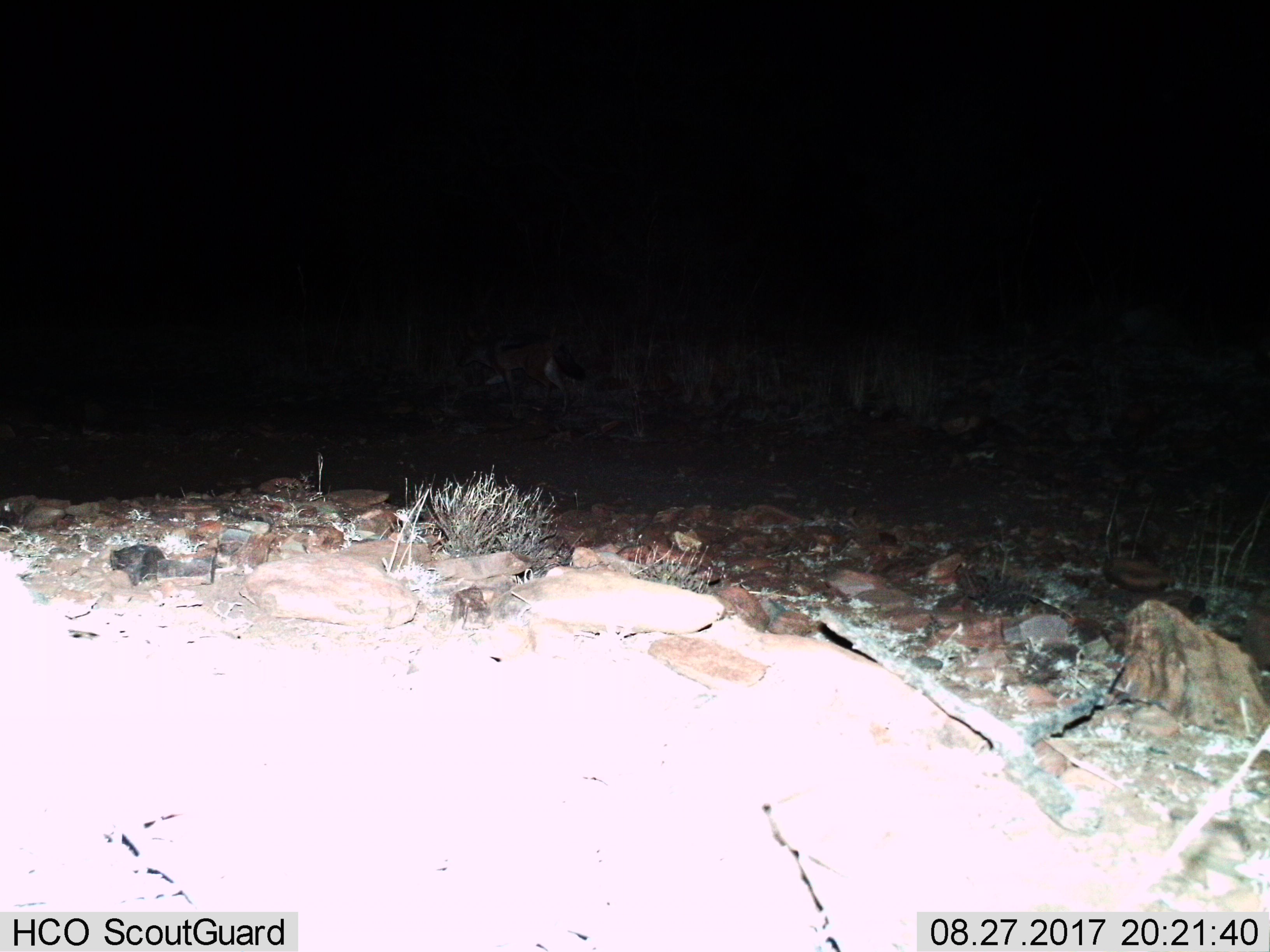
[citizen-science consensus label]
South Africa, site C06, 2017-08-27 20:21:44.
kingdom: Animalia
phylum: Chordata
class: Mammalia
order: Carnivora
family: Canidae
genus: Lupulella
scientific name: Lupulella mesomelas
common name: black-backed jackal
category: jackalblackbacked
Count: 1.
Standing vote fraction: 33%.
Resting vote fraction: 0%.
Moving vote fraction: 67%.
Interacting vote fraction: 0%.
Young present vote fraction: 0%.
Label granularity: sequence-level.